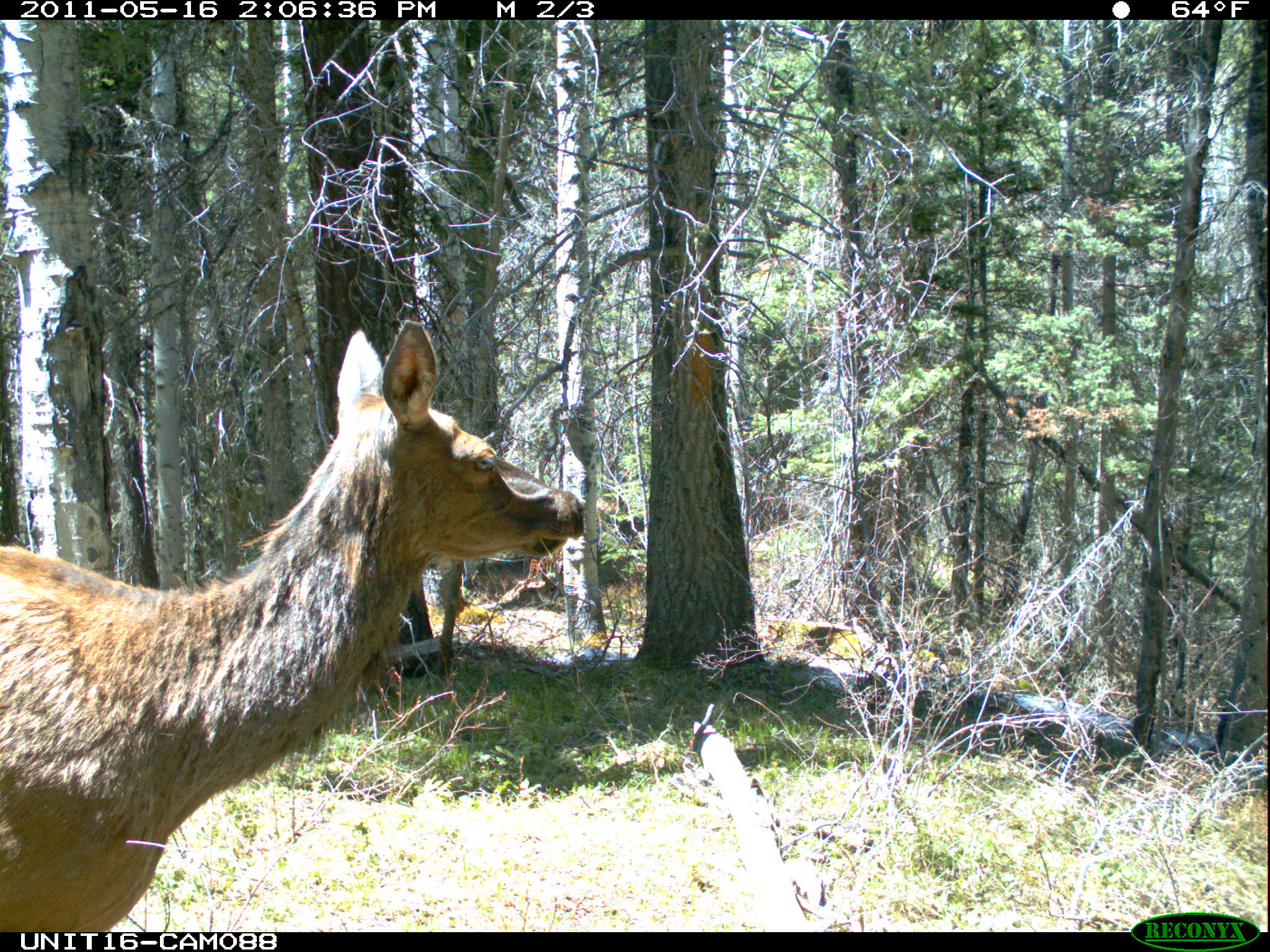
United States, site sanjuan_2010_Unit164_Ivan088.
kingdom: Animalia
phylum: Chordata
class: Mammalia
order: Artiodactyla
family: Cervidae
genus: Cervus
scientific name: Cervus elaphus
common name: red deer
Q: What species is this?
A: Cervus elaphus (red deer).